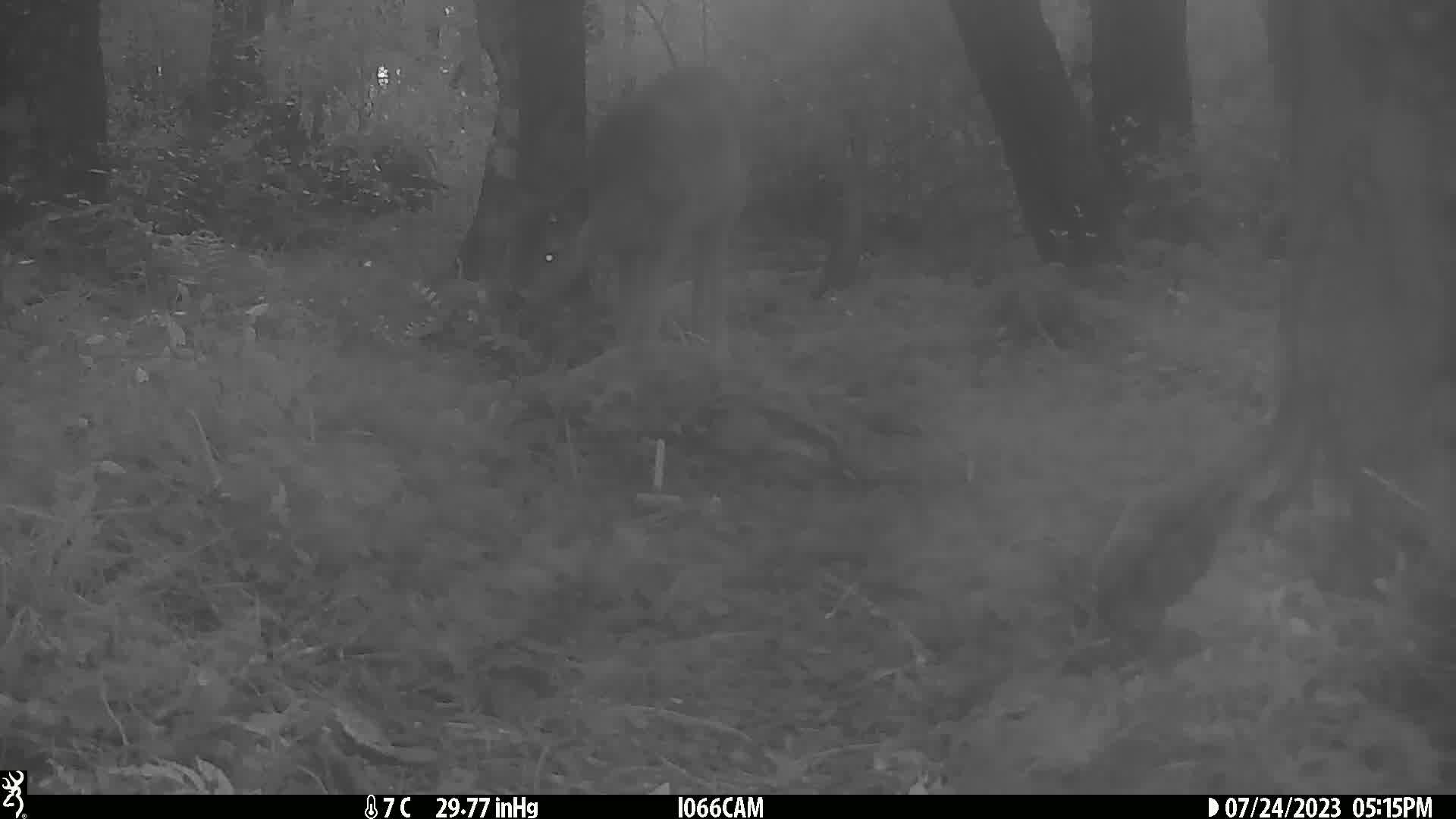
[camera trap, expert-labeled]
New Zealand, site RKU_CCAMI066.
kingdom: Animalia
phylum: Chordata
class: Mammalia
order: Artiodactyla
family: Cervidae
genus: Odocoileus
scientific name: Odocoileus virginianus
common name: white-tailed deer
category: white tailed deer